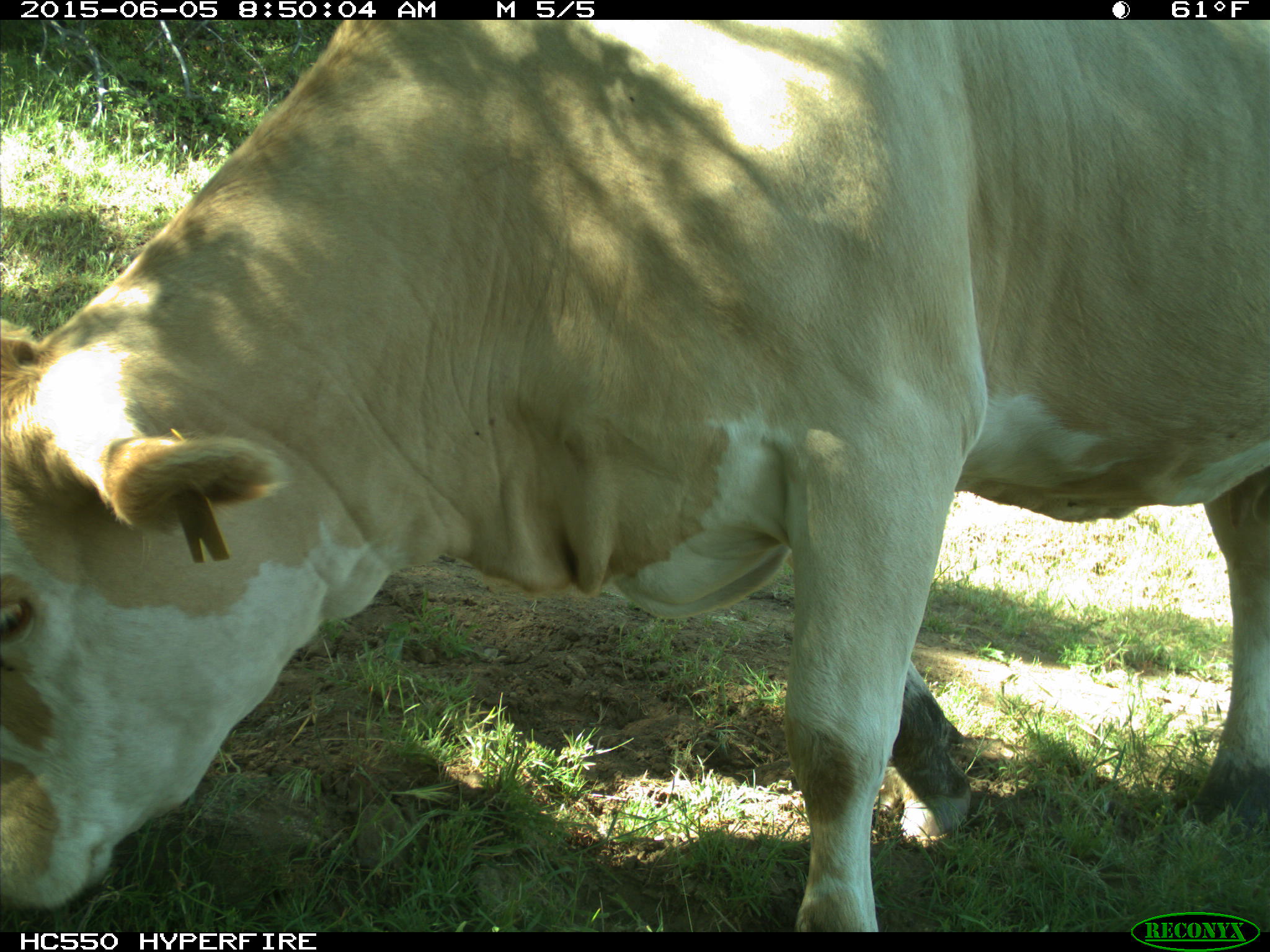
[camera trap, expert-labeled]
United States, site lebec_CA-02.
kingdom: Animalia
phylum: Chordata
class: Mammalia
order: Artiodactyla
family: Bovidae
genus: Bos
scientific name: Bos taurus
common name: domestic cow